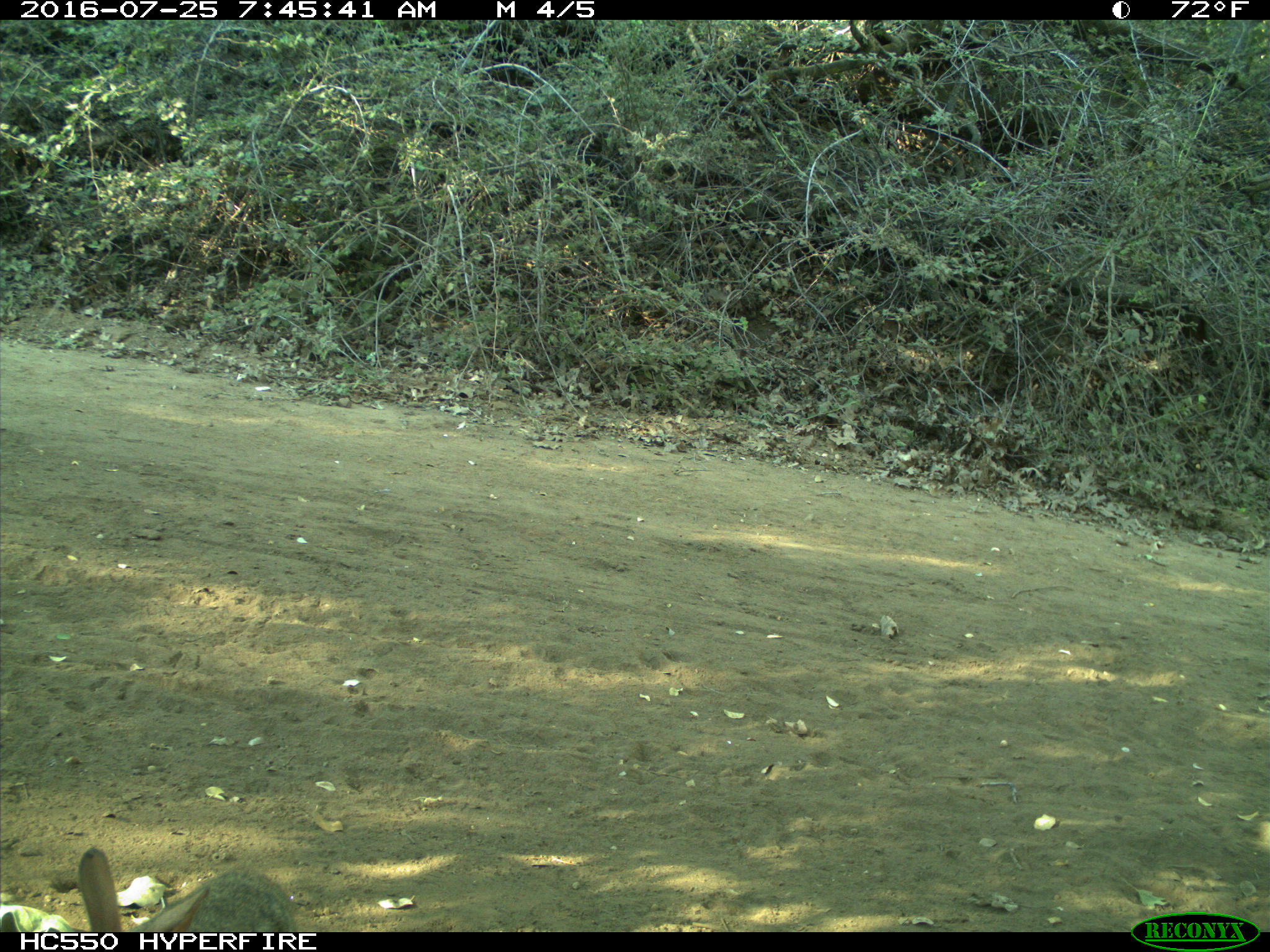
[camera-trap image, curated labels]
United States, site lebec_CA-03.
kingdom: Animalia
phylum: Chordata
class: Mammalia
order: Lagomorpha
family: Leporidae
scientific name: Leporidae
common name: rabbits and hares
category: unidentified rabbit